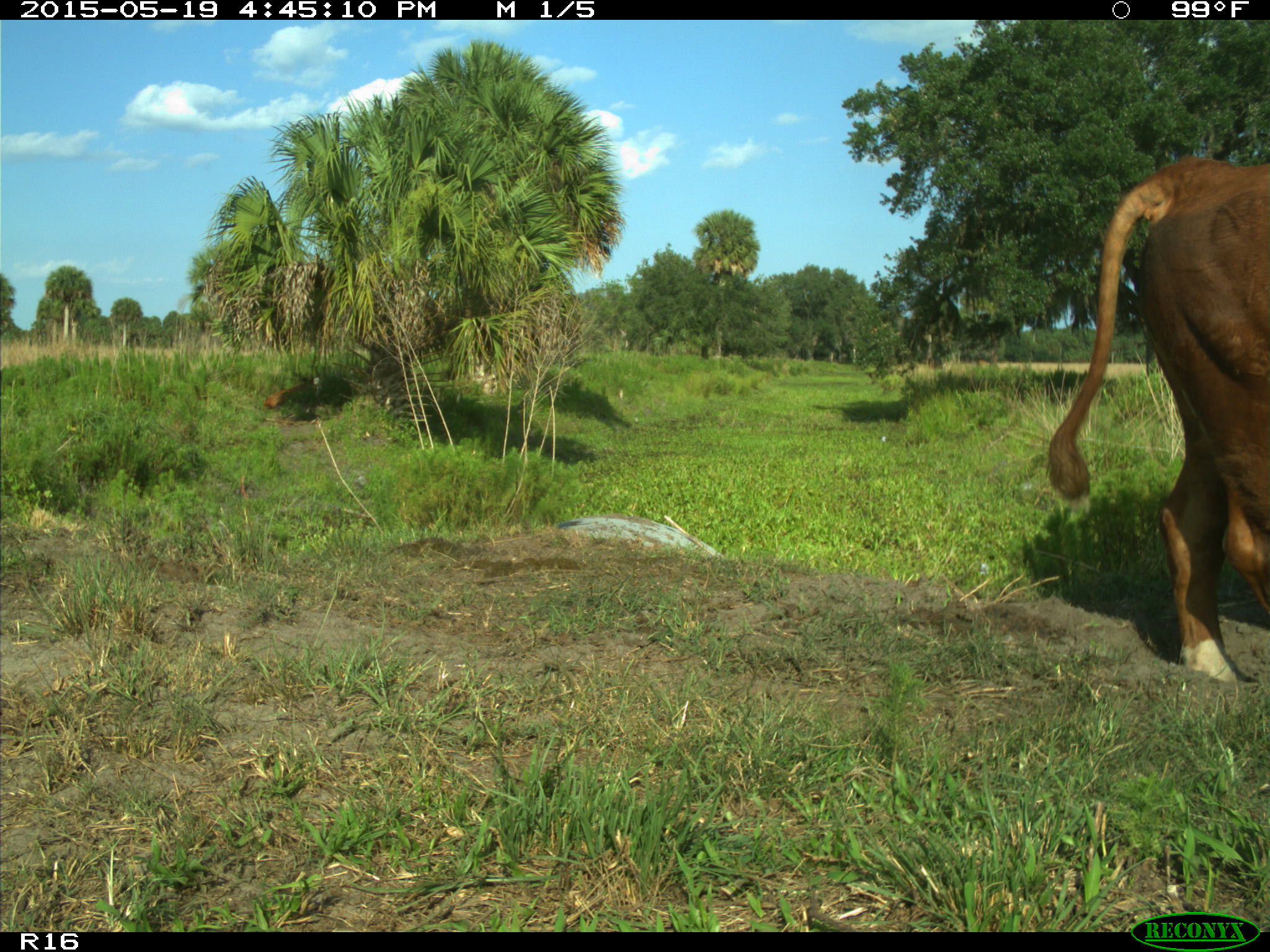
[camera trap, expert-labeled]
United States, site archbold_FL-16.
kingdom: Animalia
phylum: Chordata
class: Mammalia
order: Artiodactyla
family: Bovidae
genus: Bos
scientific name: Bos taurus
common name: domestic cow